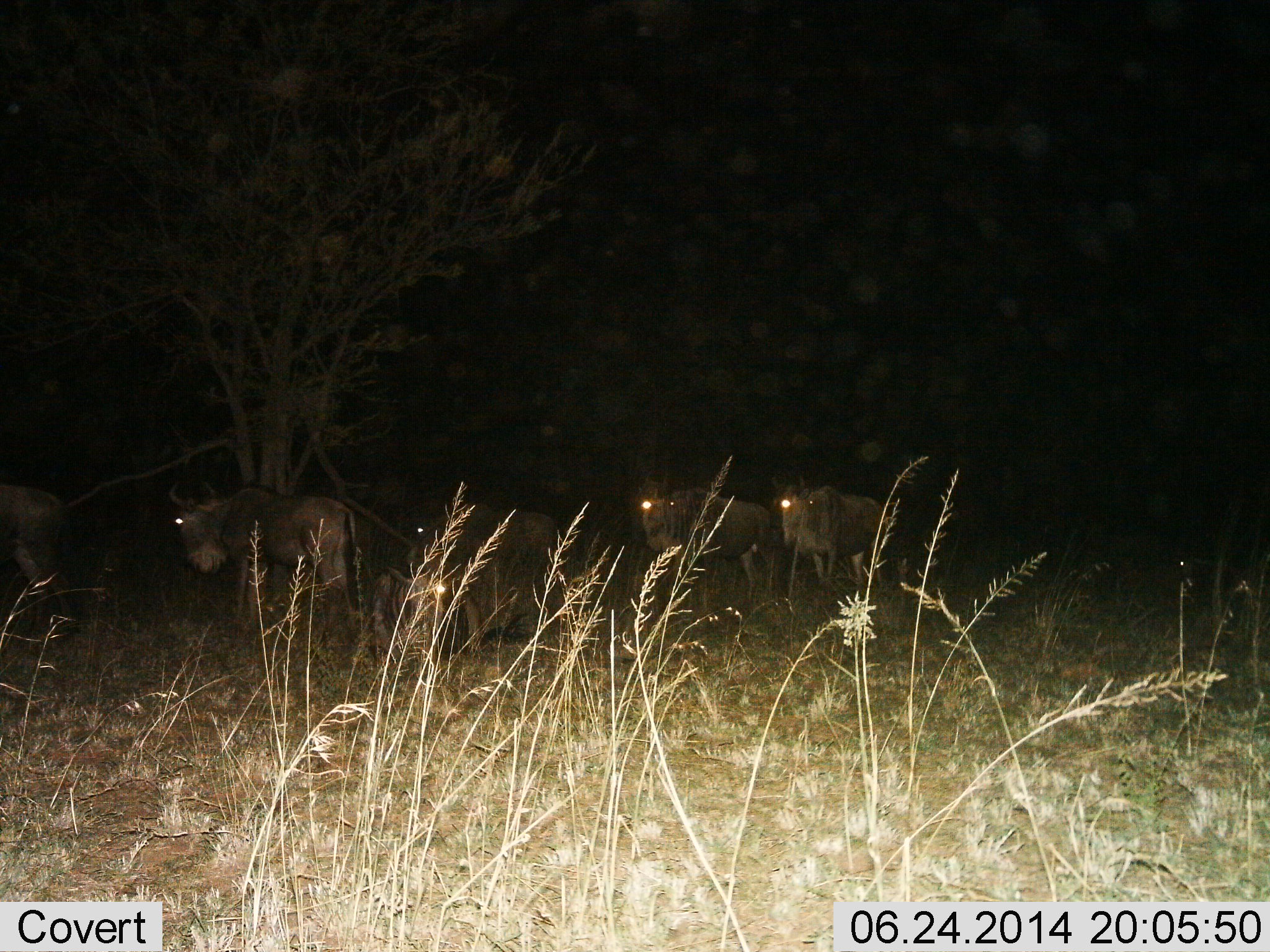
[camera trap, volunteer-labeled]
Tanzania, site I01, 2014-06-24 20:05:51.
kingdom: Animalia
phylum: Chordata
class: Mammalia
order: Artiodactyla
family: Bovidae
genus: Connochaetes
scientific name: Connochaetes taurinus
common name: blue wildebeest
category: wildebeest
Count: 6.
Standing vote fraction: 30%.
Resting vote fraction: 0%.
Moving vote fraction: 80%.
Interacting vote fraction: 0%.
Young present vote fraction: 0%.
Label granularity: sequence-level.